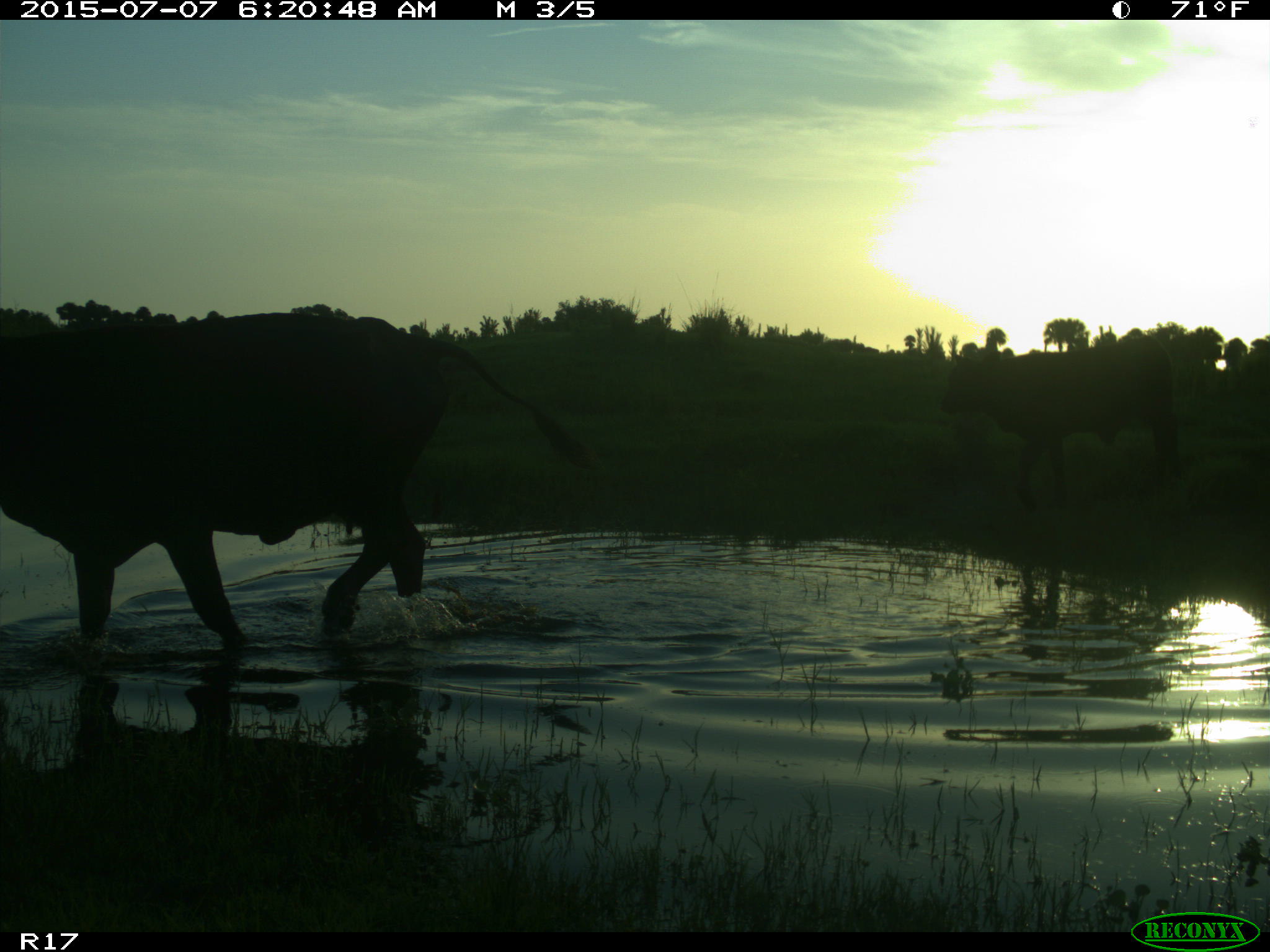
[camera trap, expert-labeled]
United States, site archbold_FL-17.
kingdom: Animalia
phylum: Chordata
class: Mammalia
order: Artiodactyla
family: Bovidae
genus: Bos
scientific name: Bos taurus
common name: domestic cow